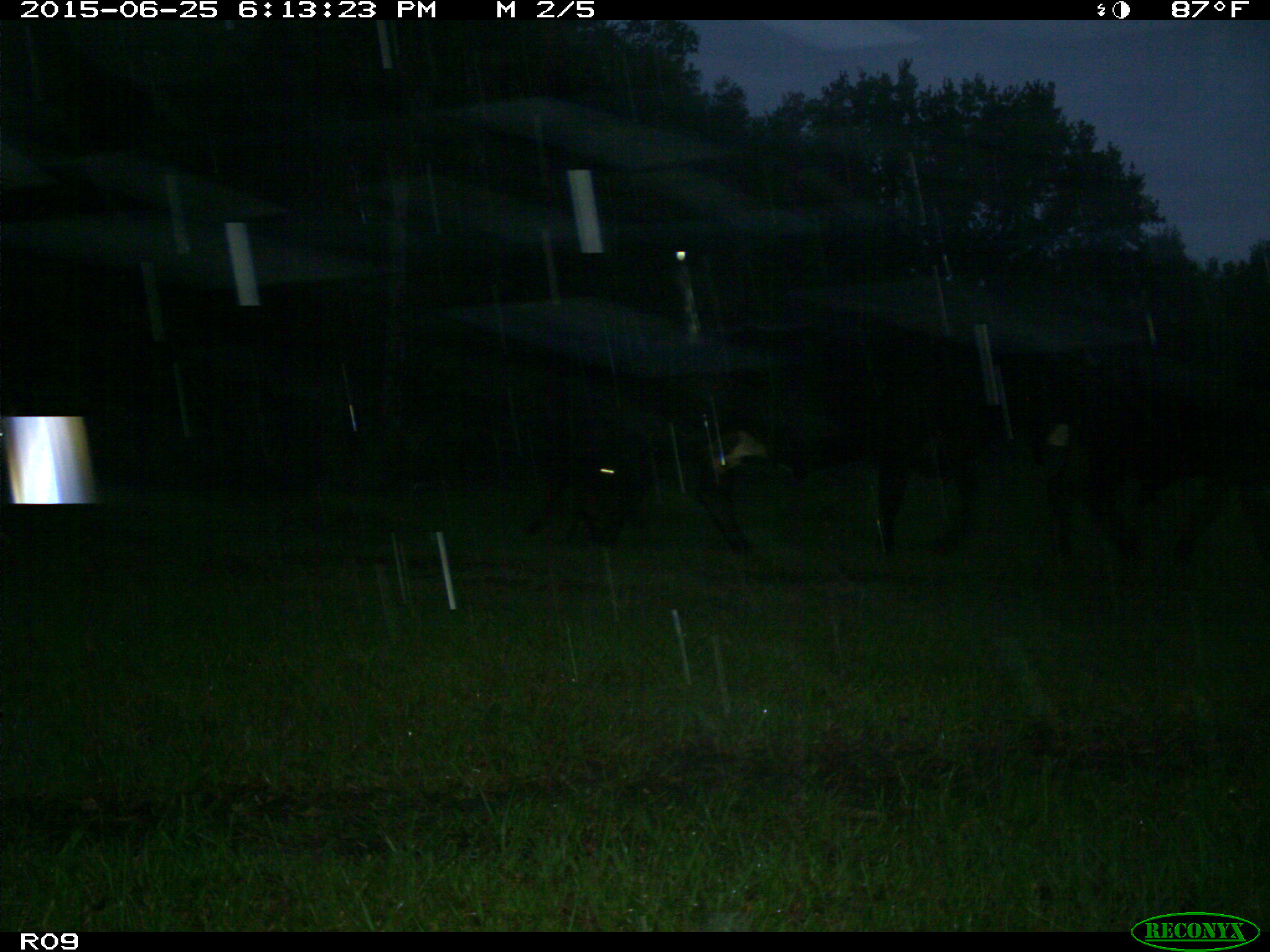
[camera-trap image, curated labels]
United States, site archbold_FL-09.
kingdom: Animalia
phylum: Chordata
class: Mammalia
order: Artiodactyla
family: Bovidae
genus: Bos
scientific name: Bos taurus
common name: domestic cow